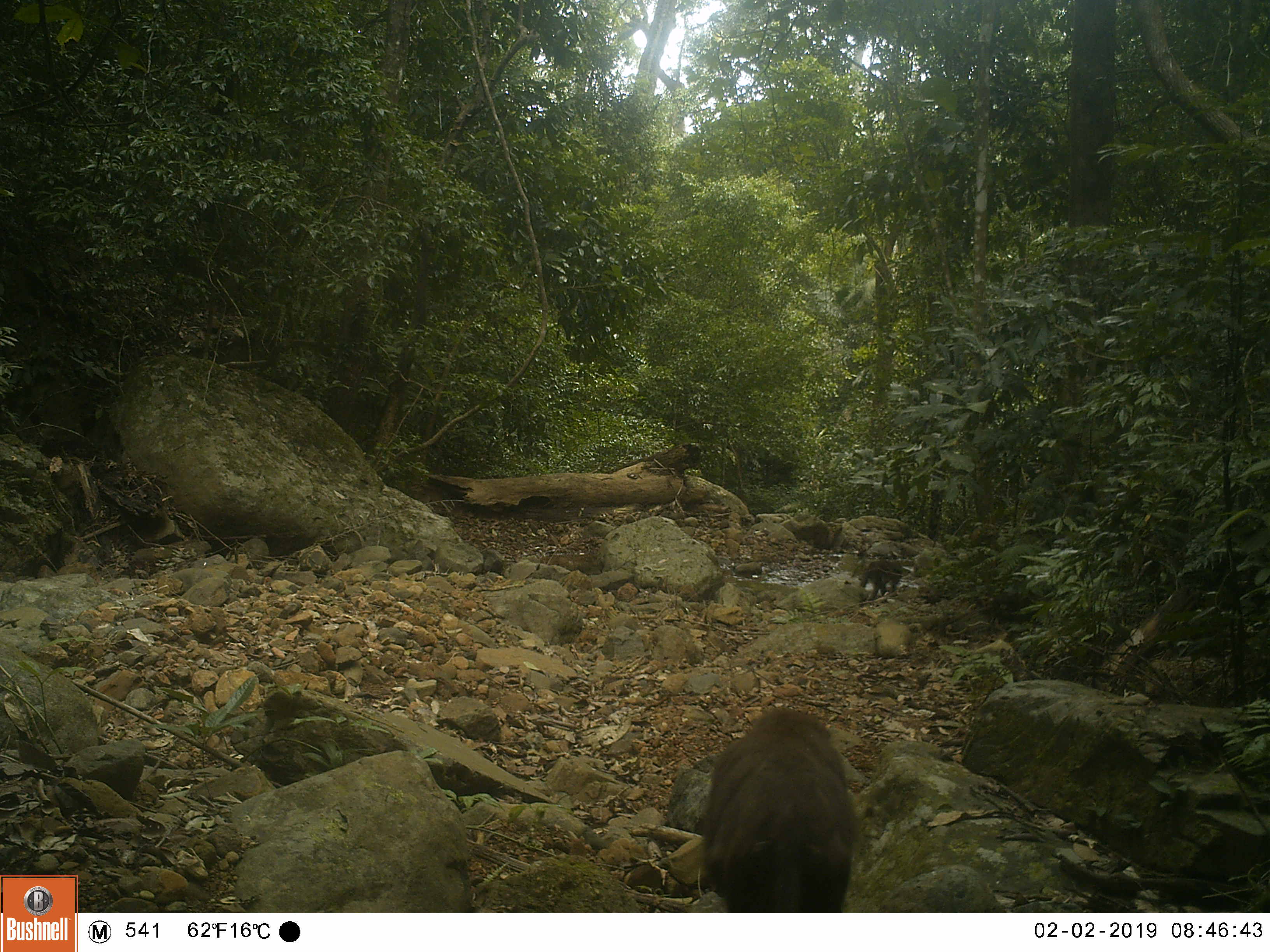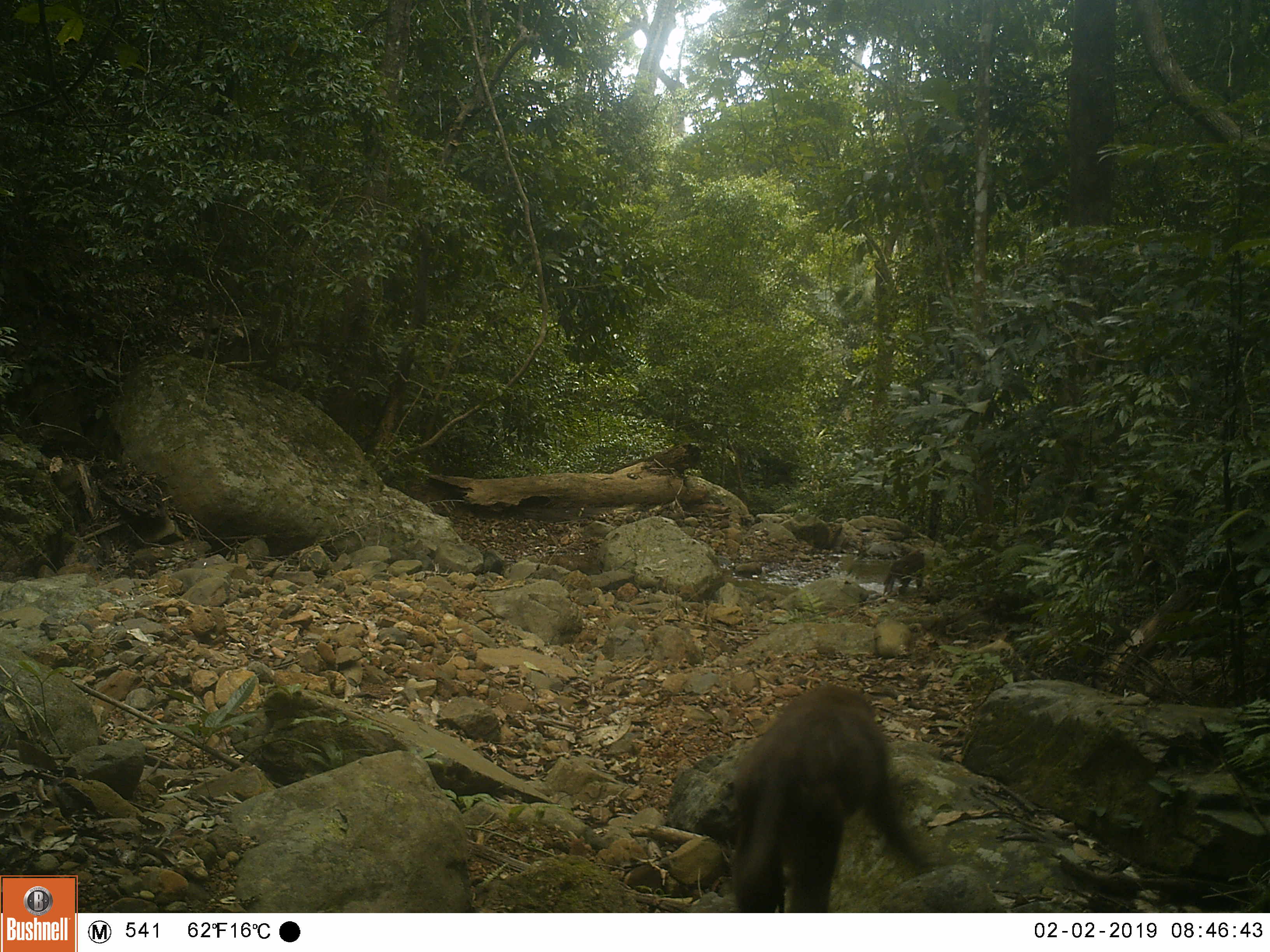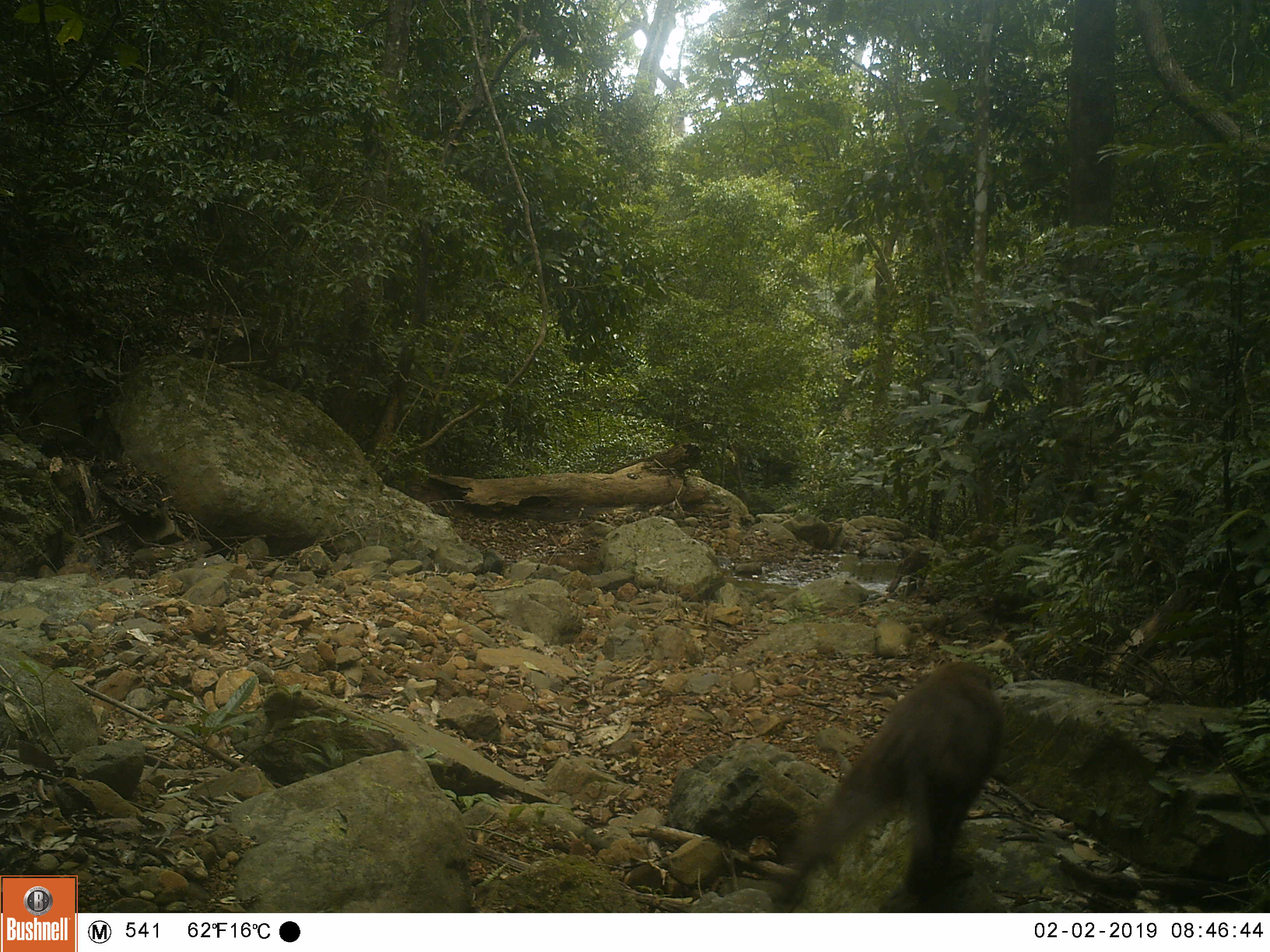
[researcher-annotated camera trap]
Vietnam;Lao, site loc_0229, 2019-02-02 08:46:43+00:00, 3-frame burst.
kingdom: Animalia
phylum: Chordata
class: Mammalia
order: Primates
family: Cercopithecidae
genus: Macaca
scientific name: Macaca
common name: macaques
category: assam or rhesus macaque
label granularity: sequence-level